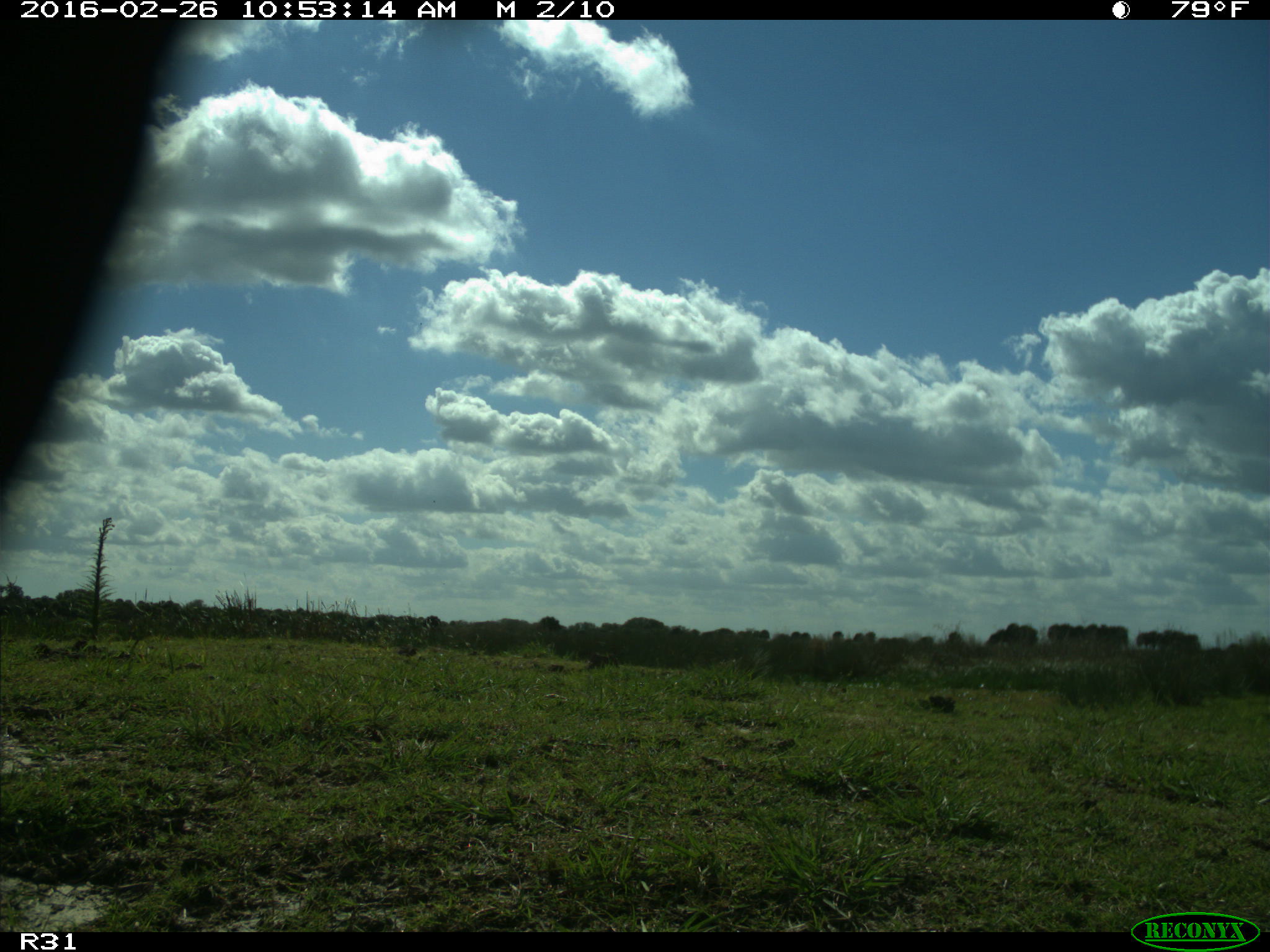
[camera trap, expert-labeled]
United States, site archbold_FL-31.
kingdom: Animalia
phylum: Chordata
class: Aves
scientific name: Aves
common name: birds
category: unidentified bird